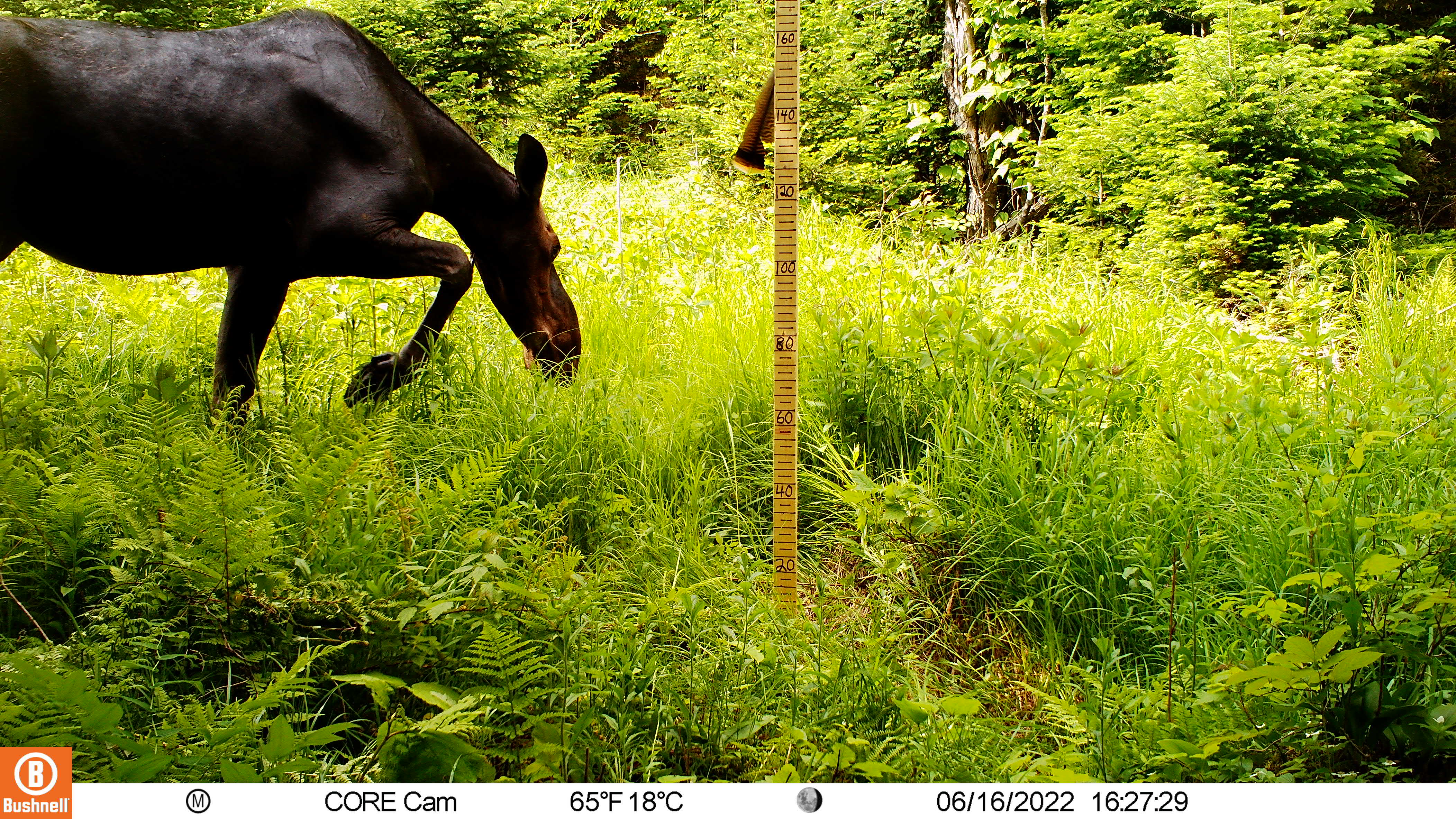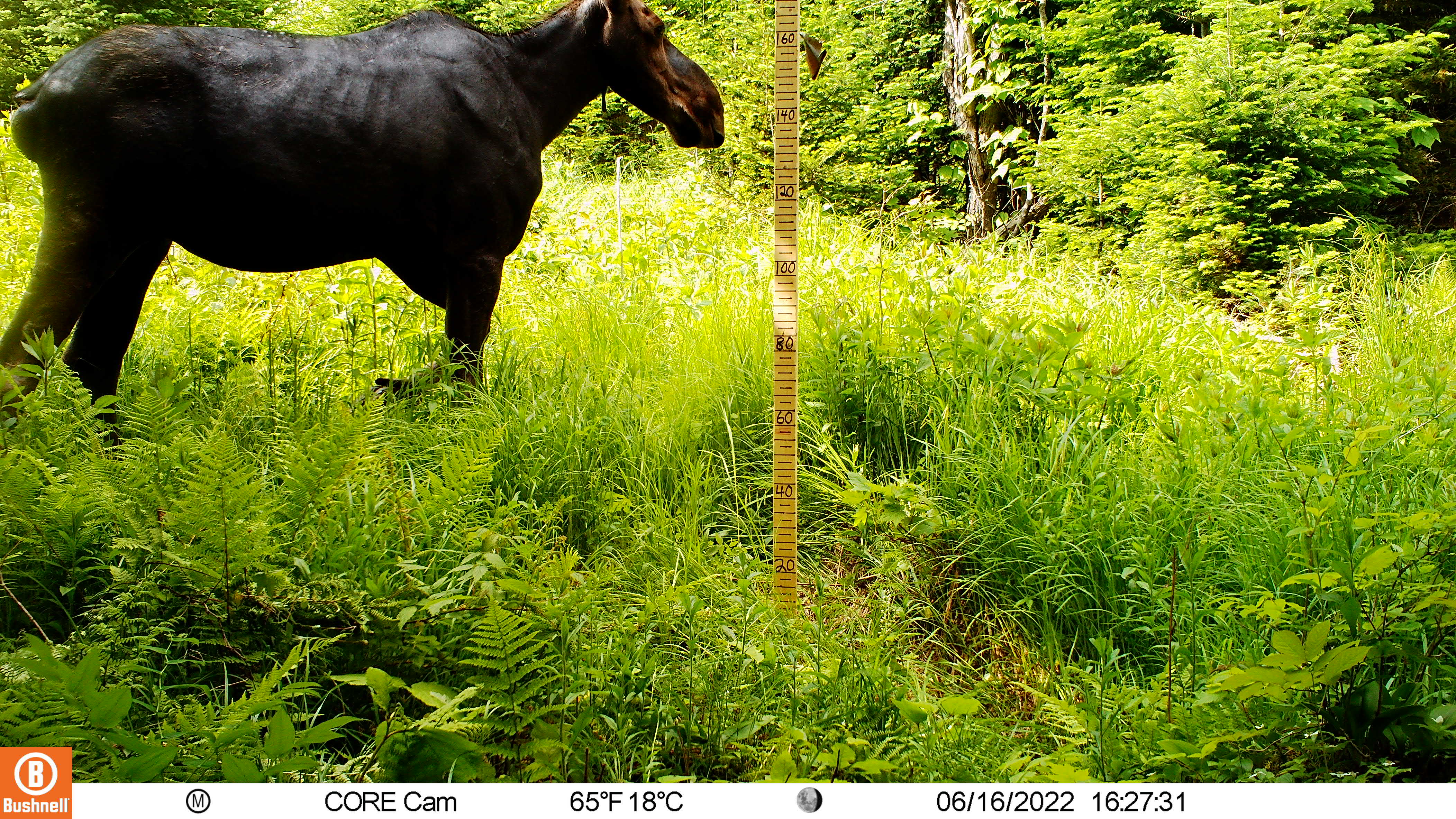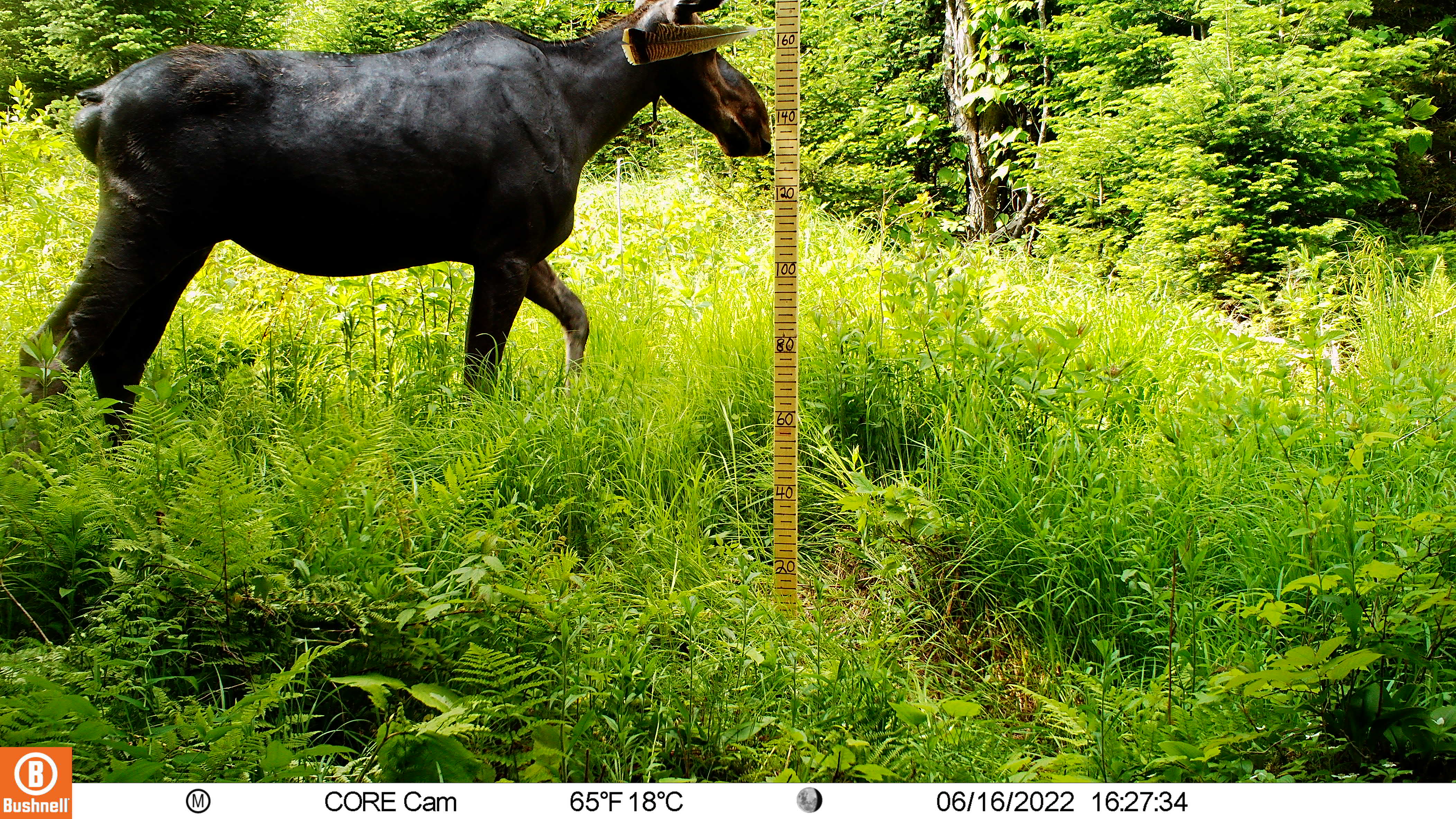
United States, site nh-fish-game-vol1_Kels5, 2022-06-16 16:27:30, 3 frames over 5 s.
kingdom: Animalia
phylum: Chordata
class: Mammalia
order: Artiodactyla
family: Cervidae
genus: Alces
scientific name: Alces alces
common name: moose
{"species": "moose (Alces alces)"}